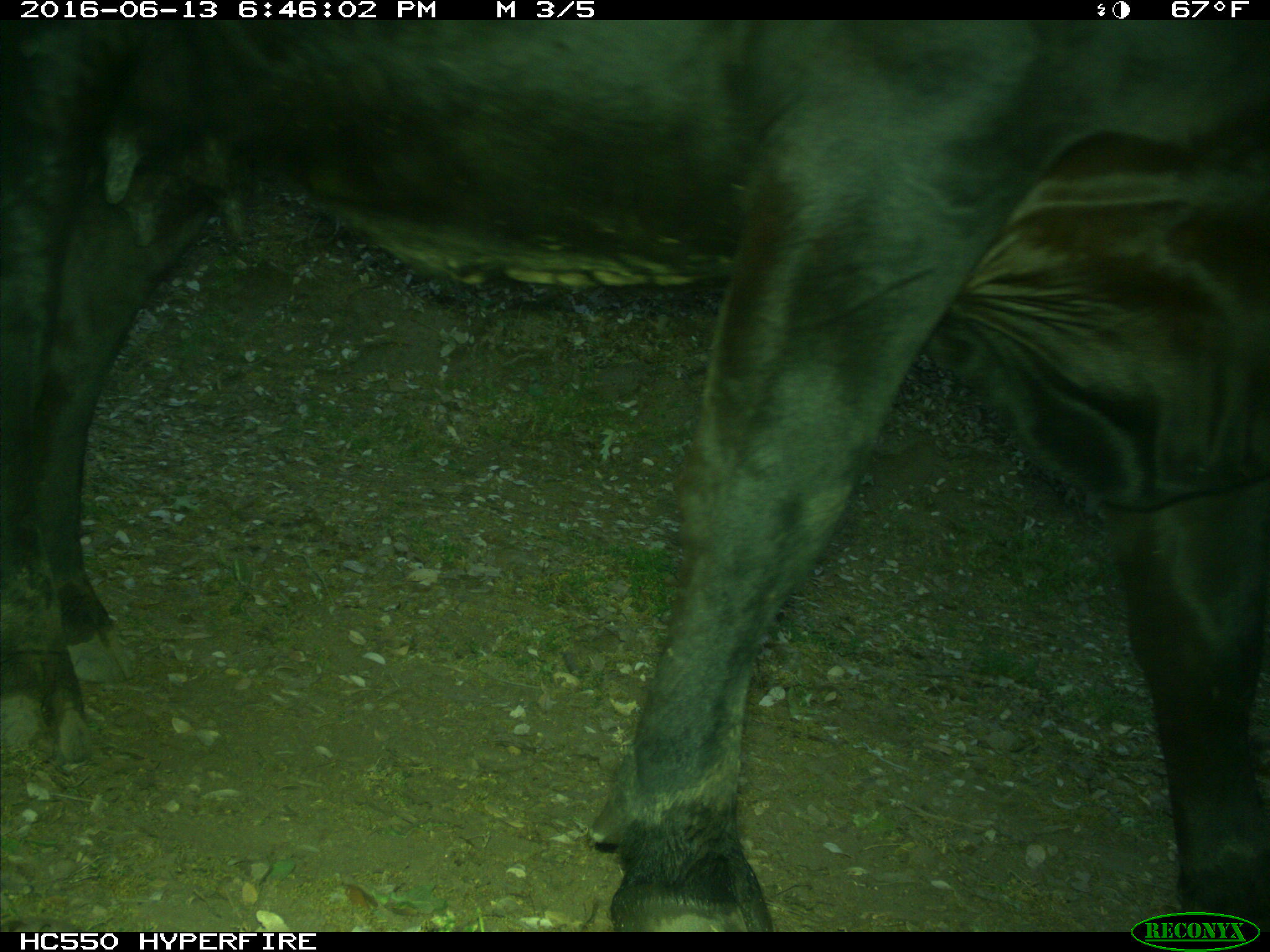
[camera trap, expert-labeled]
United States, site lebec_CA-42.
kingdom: Animalia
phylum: Chordata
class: Mammalia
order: Artiodactyla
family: Bovidae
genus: Bos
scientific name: Bos taurus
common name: domestic cow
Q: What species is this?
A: Bos taurus (domestic cow).